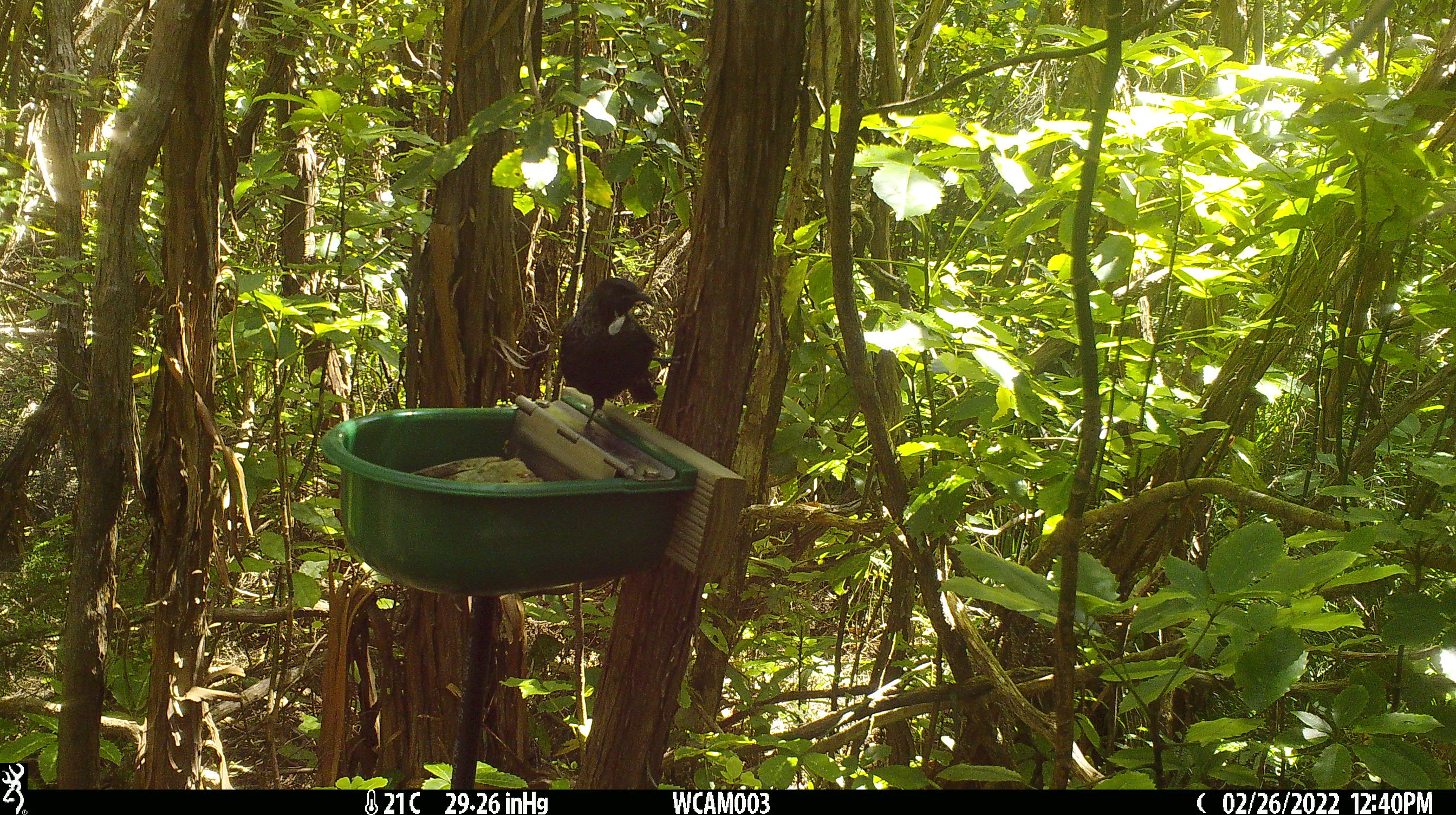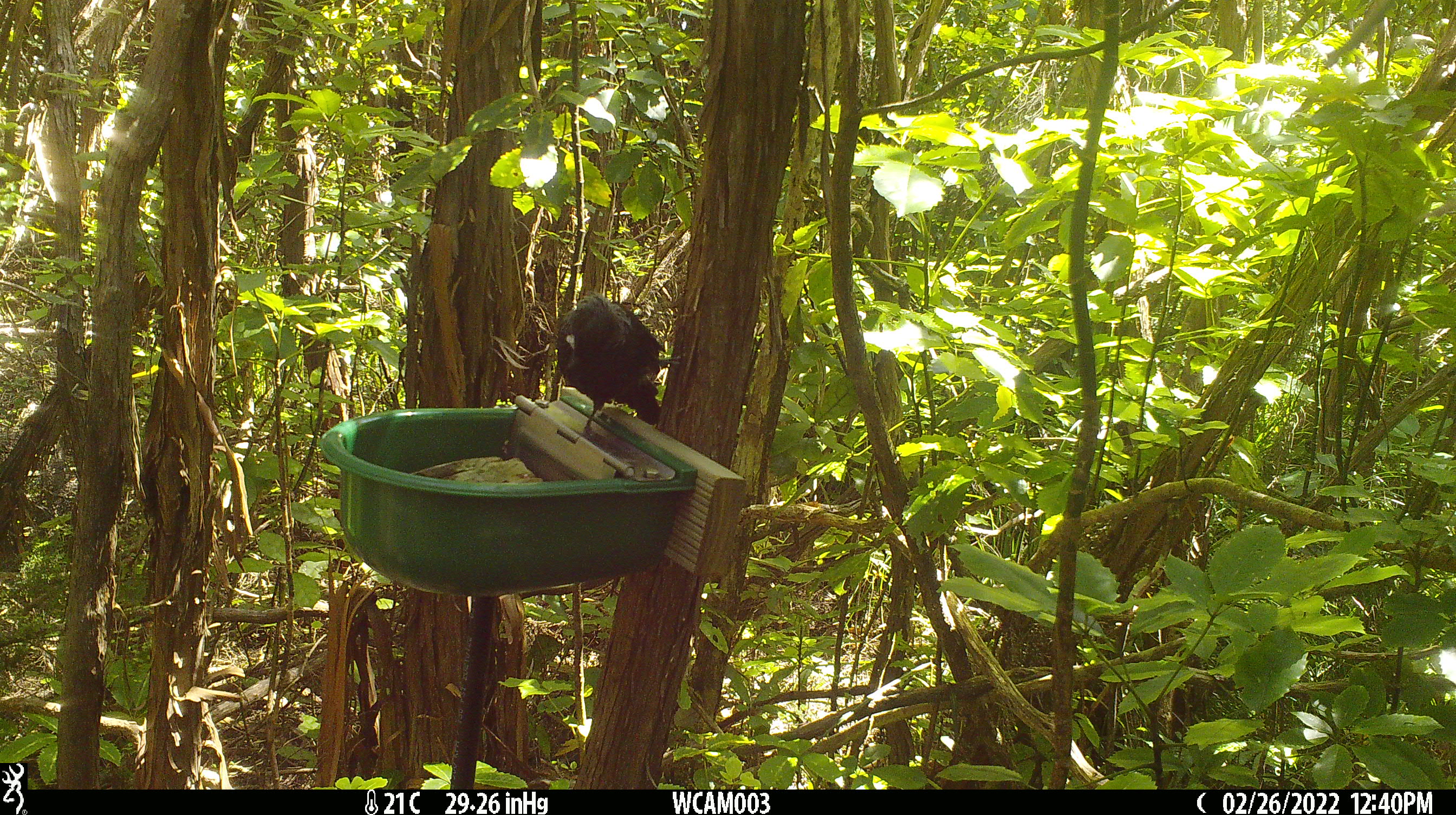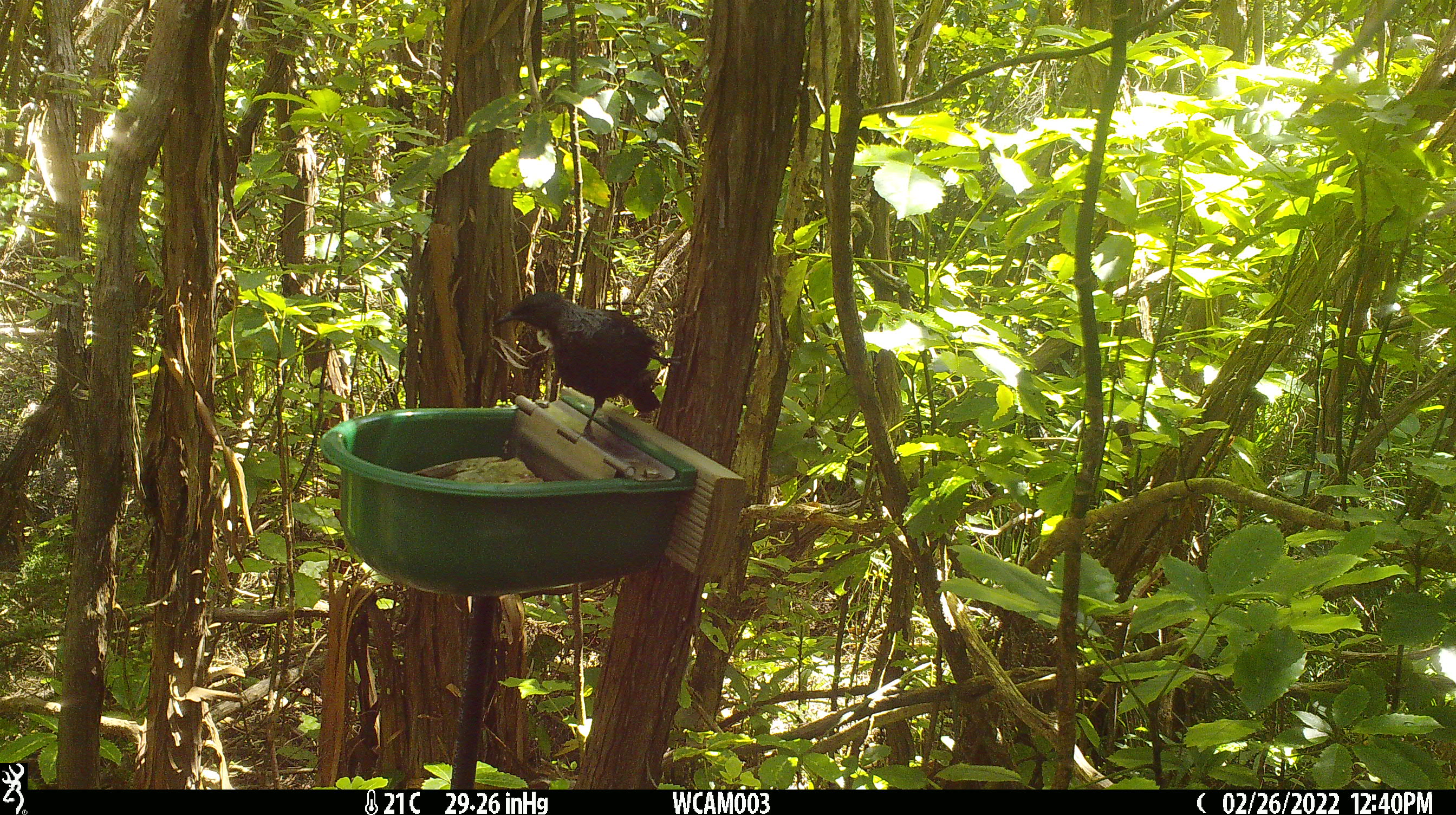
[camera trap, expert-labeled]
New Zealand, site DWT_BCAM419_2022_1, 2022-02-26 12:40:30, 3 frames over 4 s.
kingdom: Animalia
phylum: Chordata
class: Aves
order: Passeriformes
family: Meliphagidae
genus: Prosthemadera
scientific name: Prosthemadera novaeseelandiae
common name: tui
Tui (Prosthemadera novaeseelandiae).